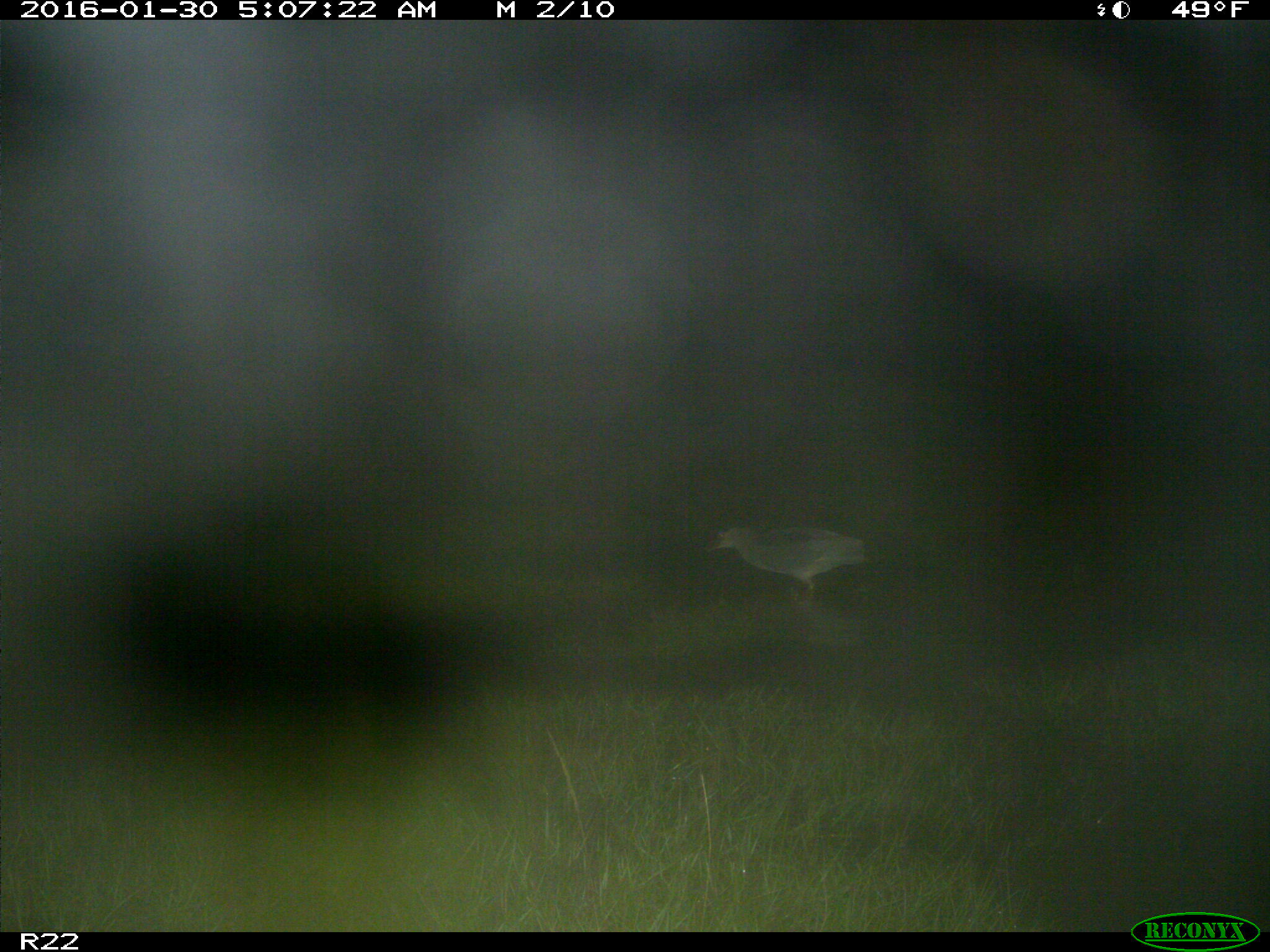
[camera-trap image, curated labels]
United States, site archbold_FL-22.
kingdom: Animalia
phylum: Chordata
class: Aves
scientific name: Aves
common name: birds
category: unidentified bird